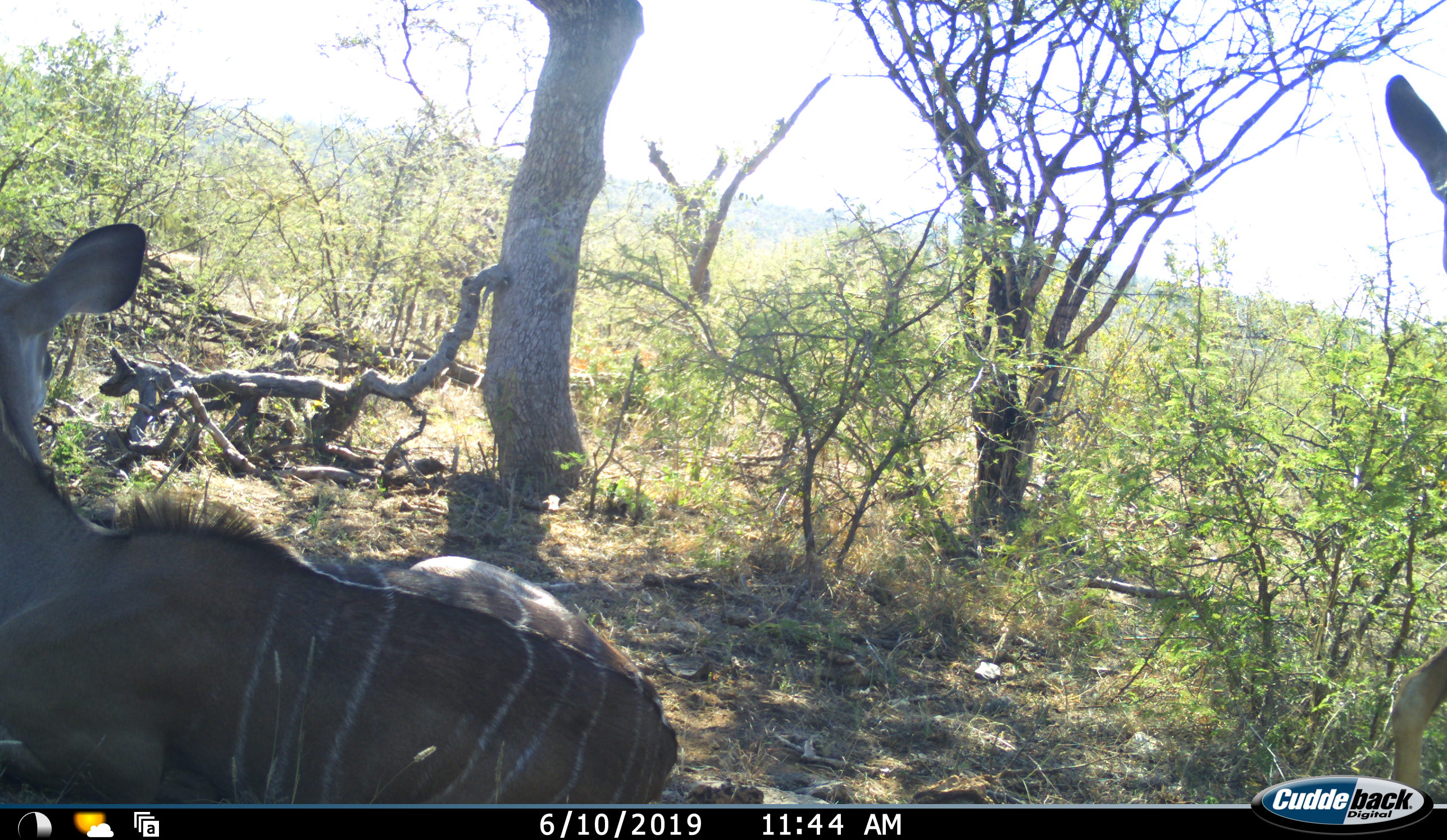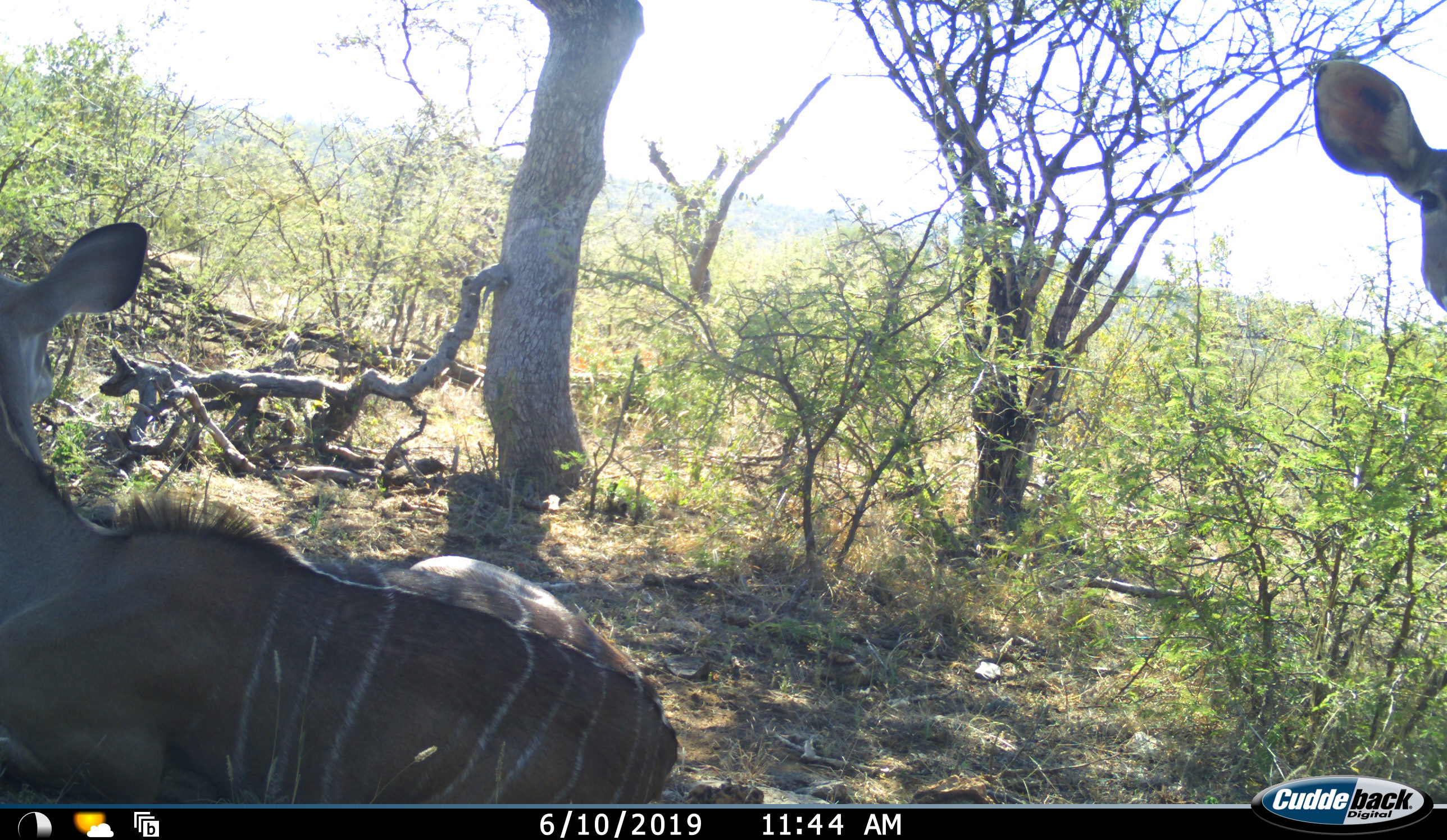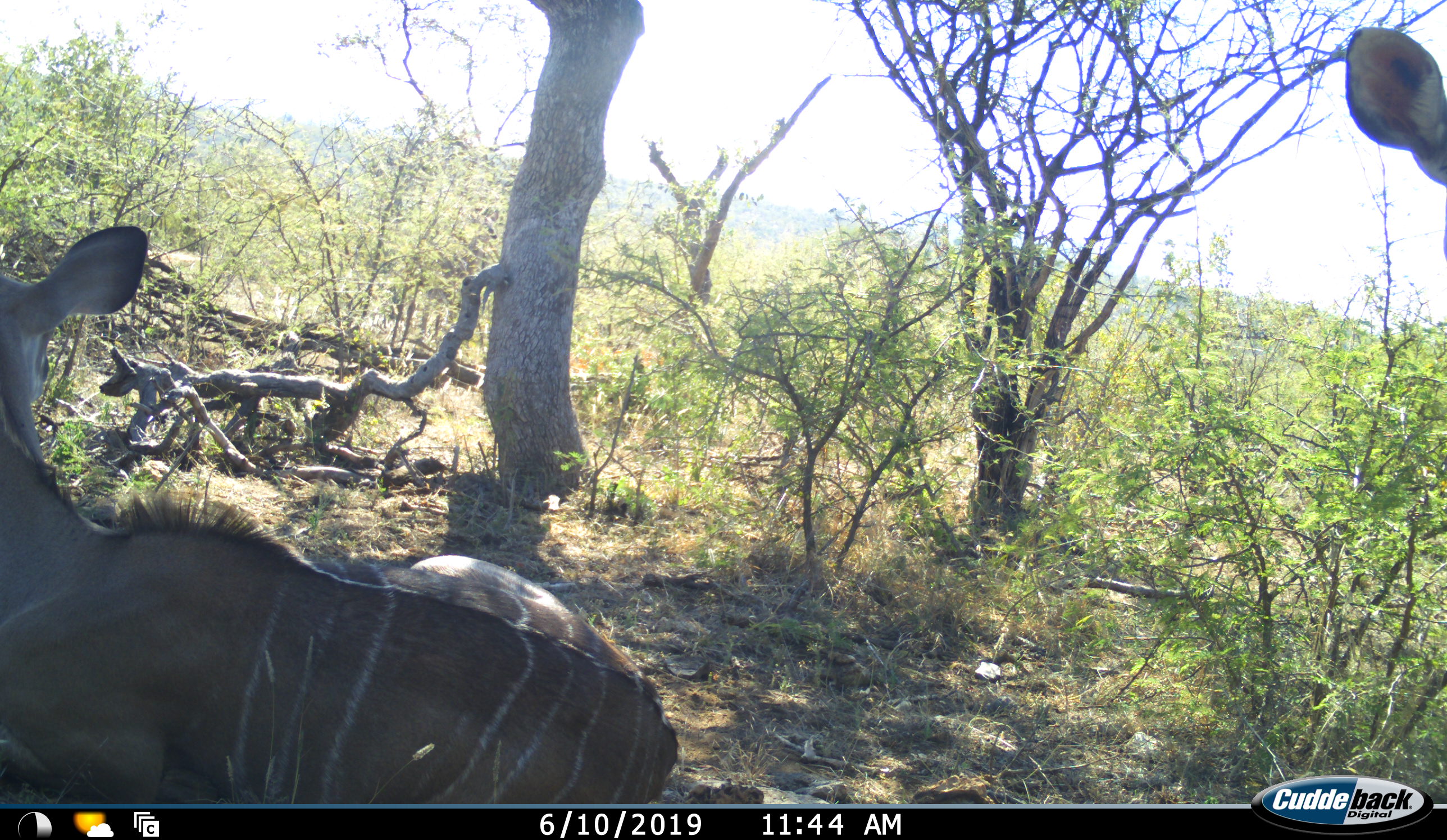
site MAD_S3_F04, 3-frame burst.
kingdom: Animalia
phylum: Chordata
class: Mammalia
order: Artiodactyla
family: Bovidae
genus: Tragelaphus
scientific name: Tragelaphus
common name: kudu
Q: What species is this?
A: Kudu (Tragelaphus).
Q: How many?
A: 2.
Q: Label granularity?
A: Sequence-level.